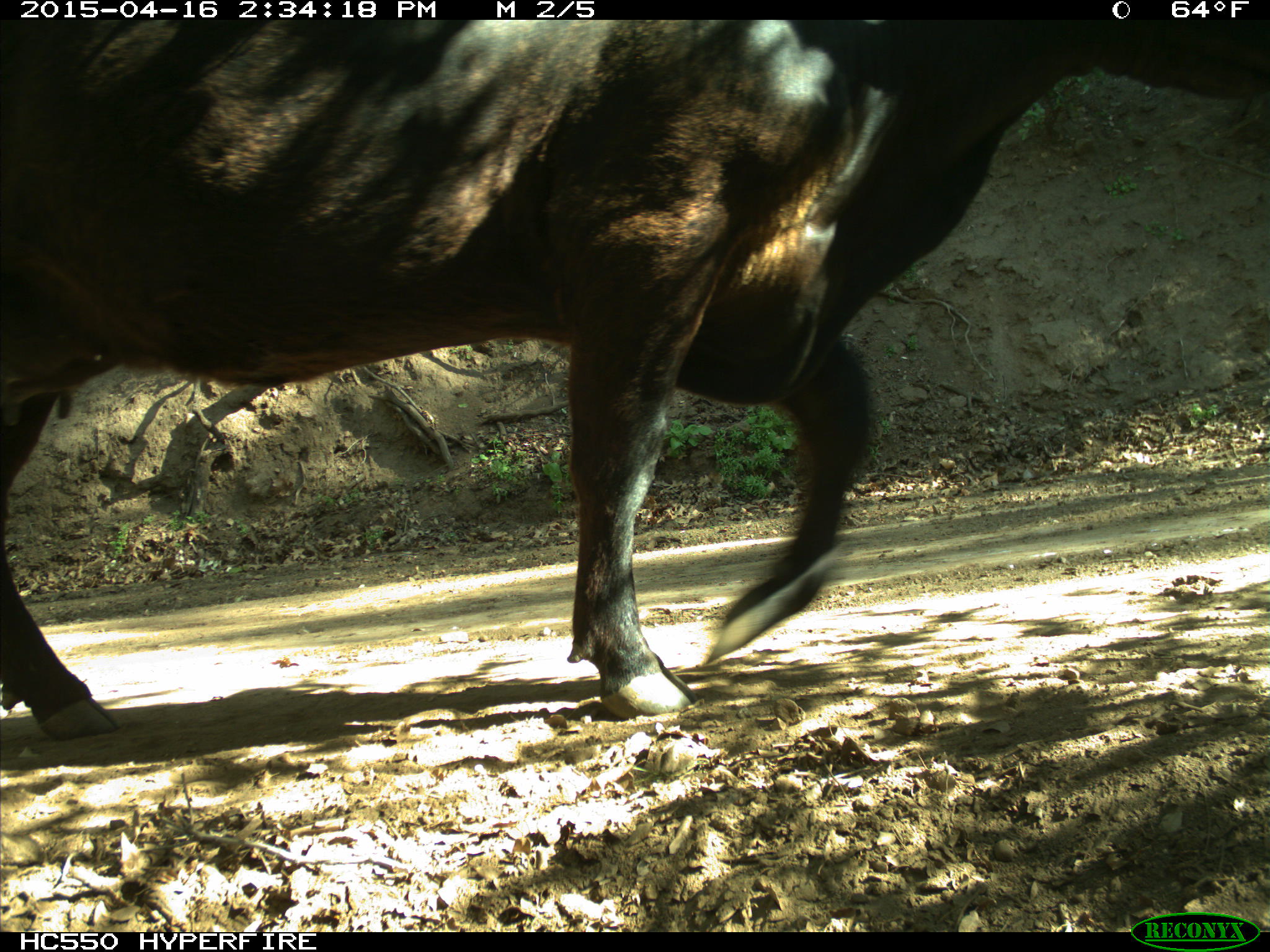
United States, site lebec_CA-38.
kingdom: Animalia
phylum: Chordata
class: Mammalia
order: Artiodactyla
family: Bovidae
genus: Bos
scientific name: Bos taurus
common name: domestic cow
Bos taurus (domestic cow).